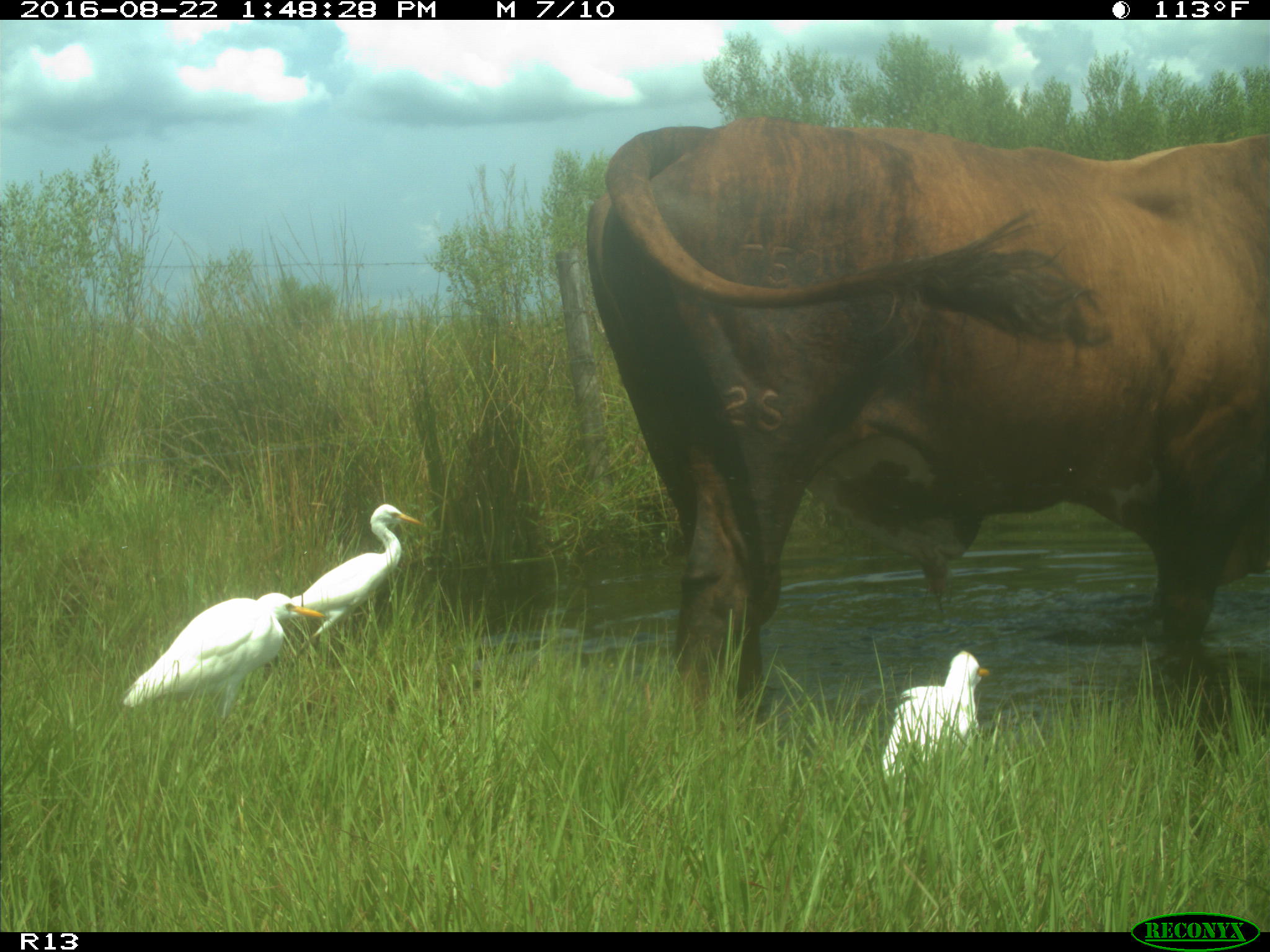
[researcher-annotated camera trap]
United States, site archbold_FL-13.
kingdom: Animalia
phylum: Chordata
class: Mammalia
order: Artiodactyla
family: Bovidae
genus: Bos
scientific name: Bos taurus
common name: domestic cow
Bos taurus (domestic cow).